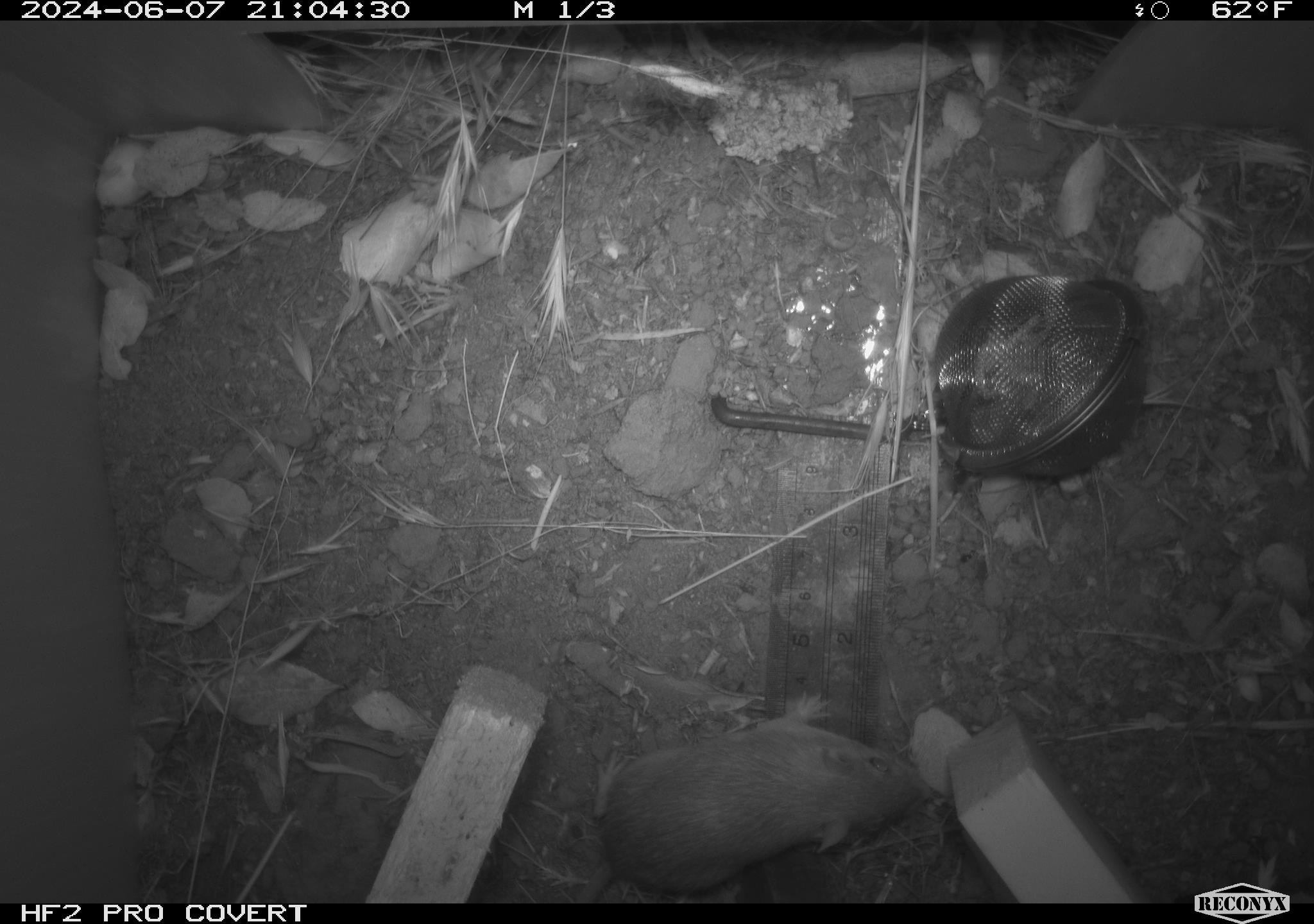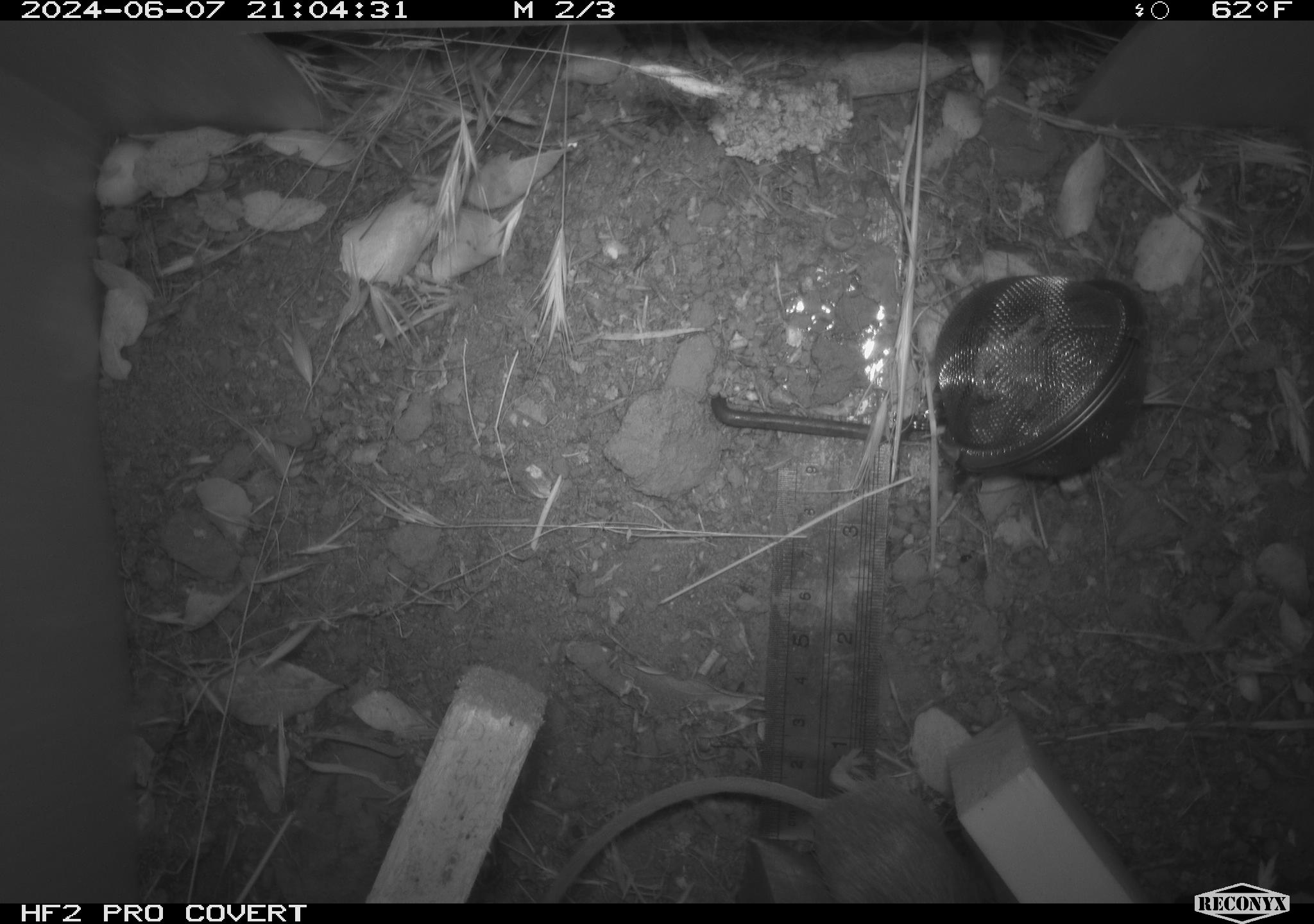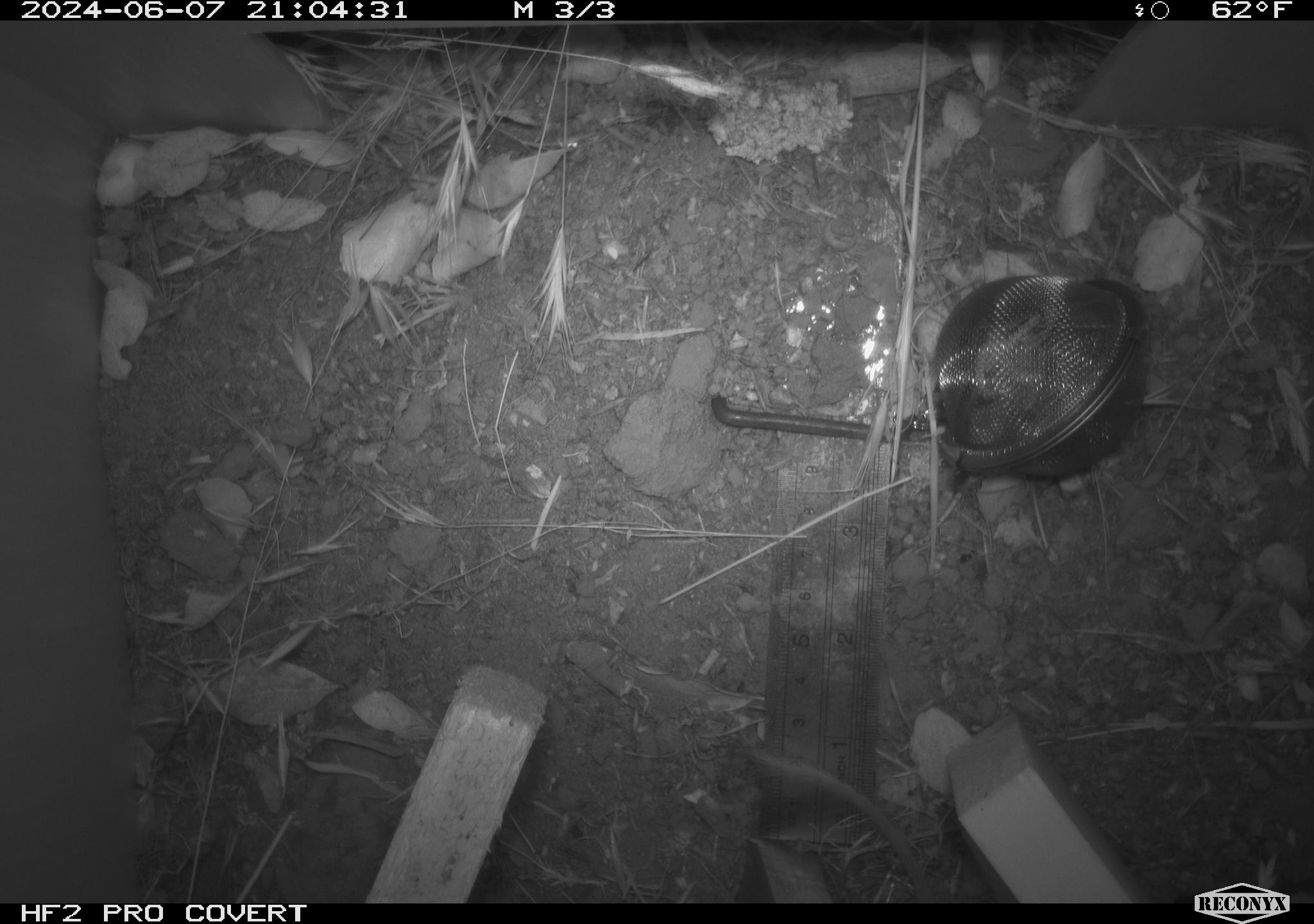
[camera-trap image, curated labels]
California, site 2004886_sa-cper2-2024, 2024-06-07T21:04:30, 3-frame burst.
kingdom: Animalia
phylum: Chordata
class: Mammalia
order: Rodentia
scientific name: Rodentia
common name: rodent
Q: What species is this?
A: Rodent (Rodentia).